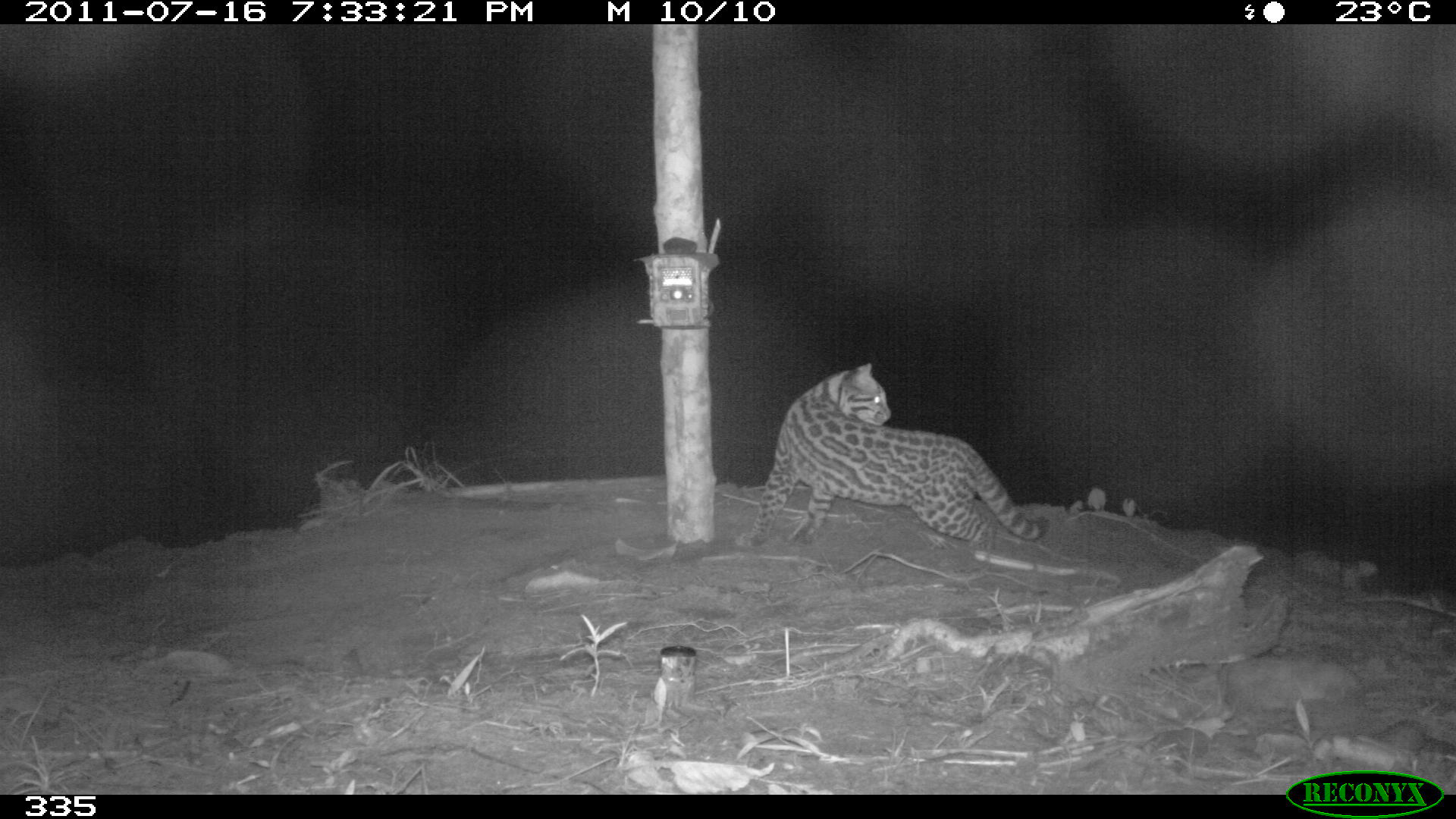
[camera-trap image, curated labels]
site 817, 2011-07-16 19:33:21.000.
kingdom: Animalia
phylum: Chordata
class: Mammalia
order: Carnivora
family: Felidae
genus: Leopardus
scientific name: Leopardus pardalis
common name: ocelot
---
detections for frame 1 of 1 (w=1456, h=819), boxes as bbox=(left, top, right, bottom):
leopardus pardalis: bbox=(736, 362, 1051, 552)